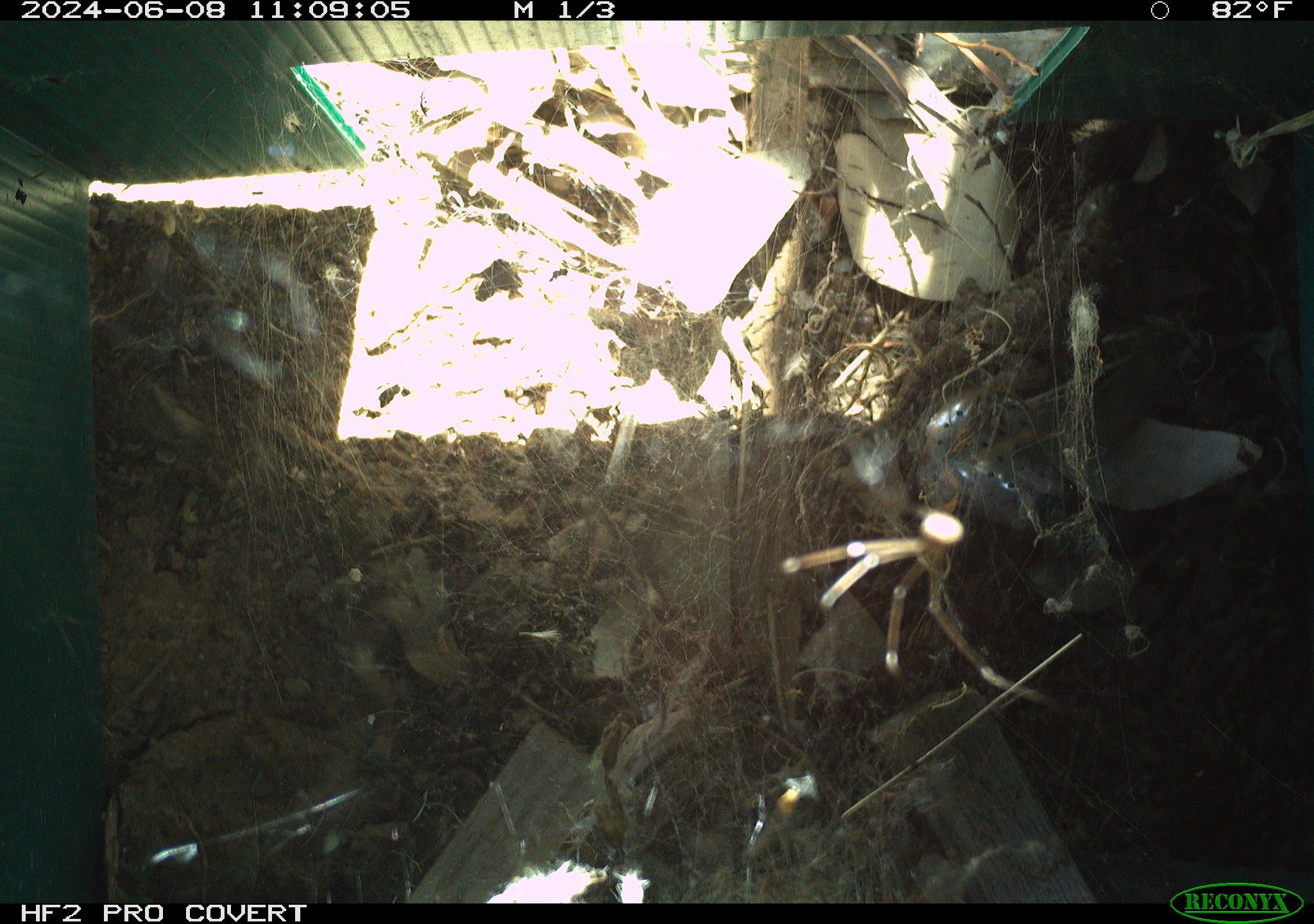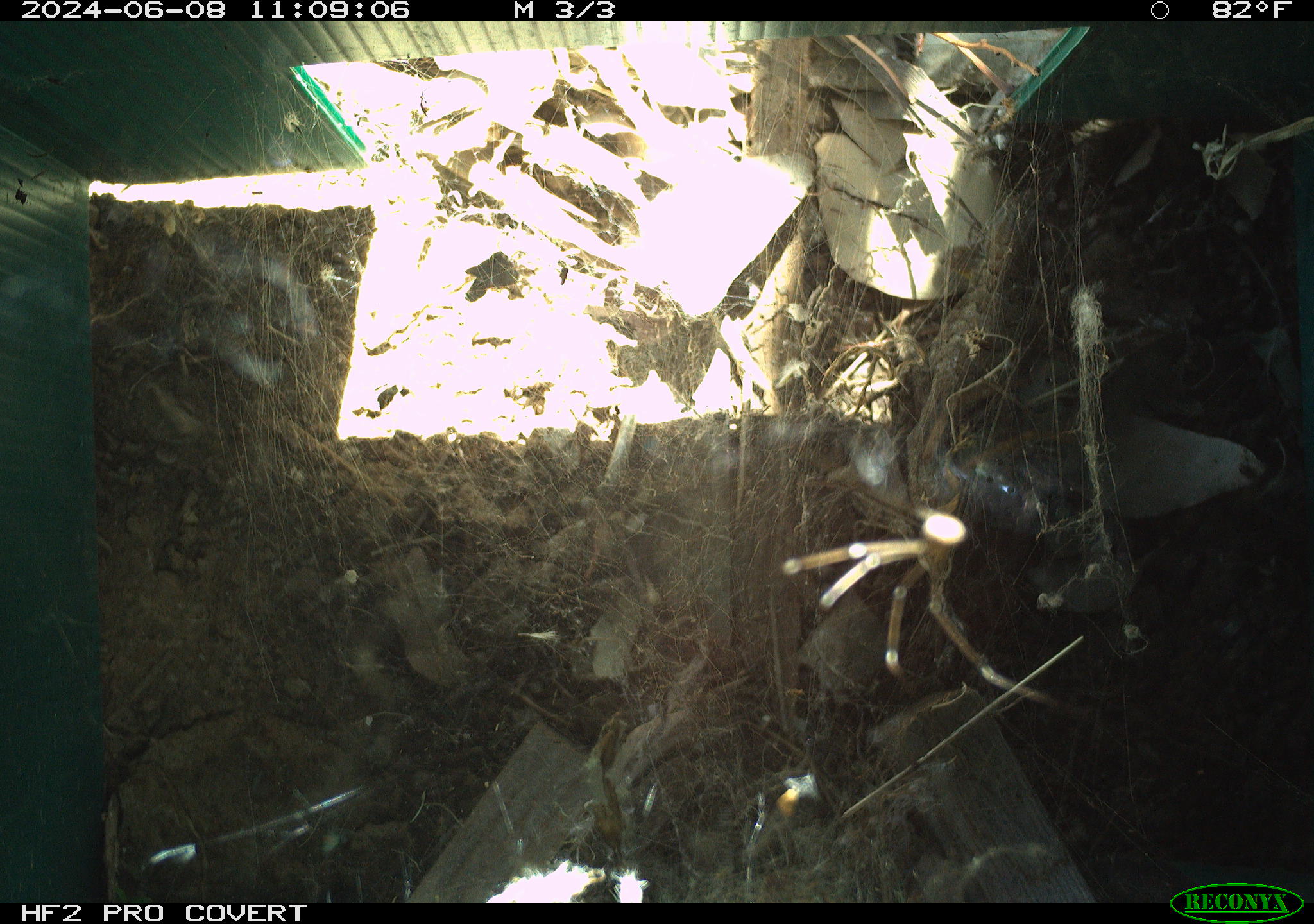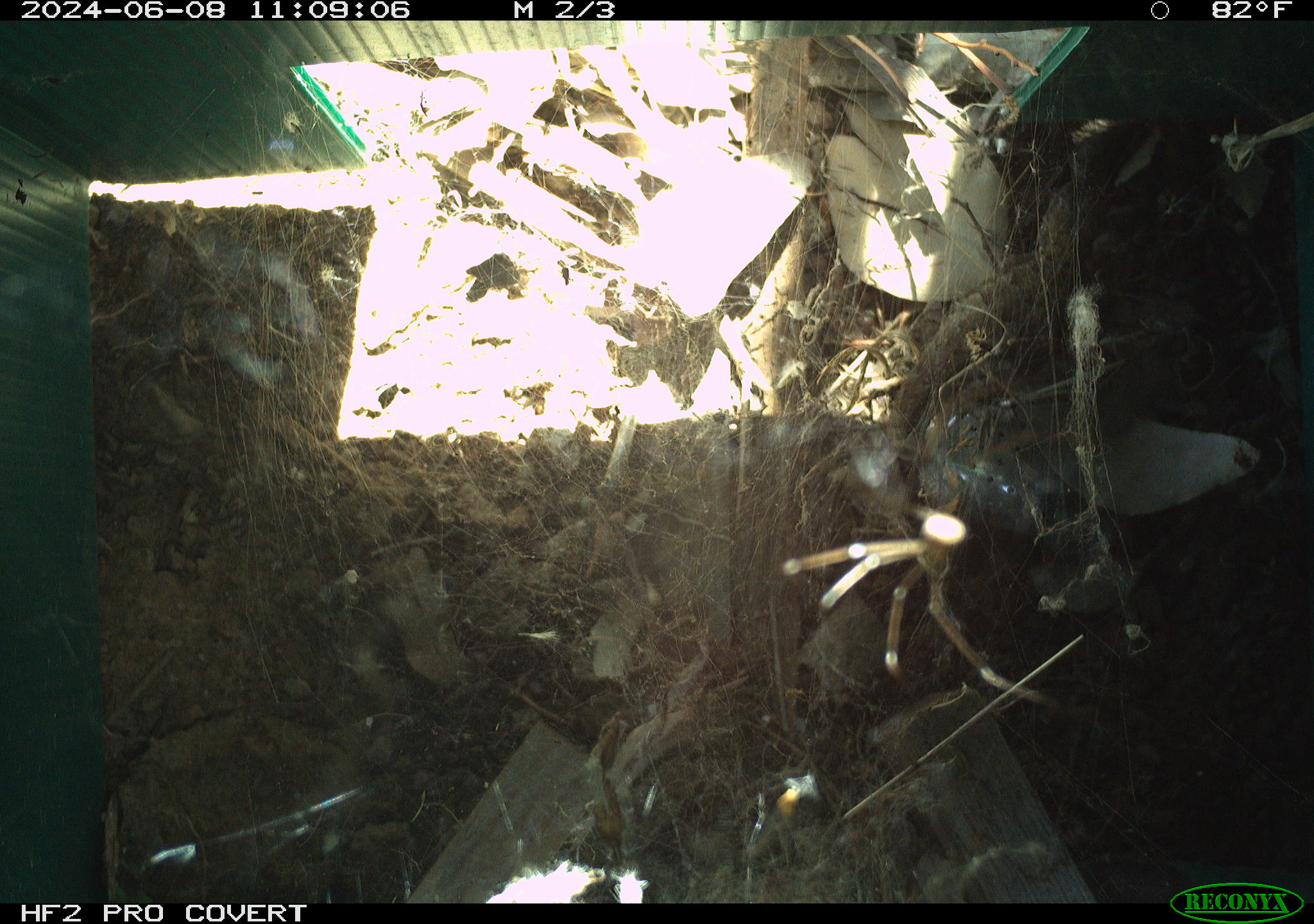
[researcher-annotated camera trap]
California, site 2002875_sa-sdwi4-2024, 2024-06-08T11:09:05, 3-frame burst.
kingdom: Animalia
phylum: Arthropoda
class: Arachnida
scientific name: Arachnida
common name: arachnids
Arachnids (Arachnida).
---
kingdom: Animalia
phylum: Chordata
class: Reptilia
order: Squamata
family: Phrynosomatidae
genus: Sceloporus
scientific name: Sceloporus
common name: spiny lizards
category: sceloporus species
Sceloporus species (spiny lizards) (Sceloporus).